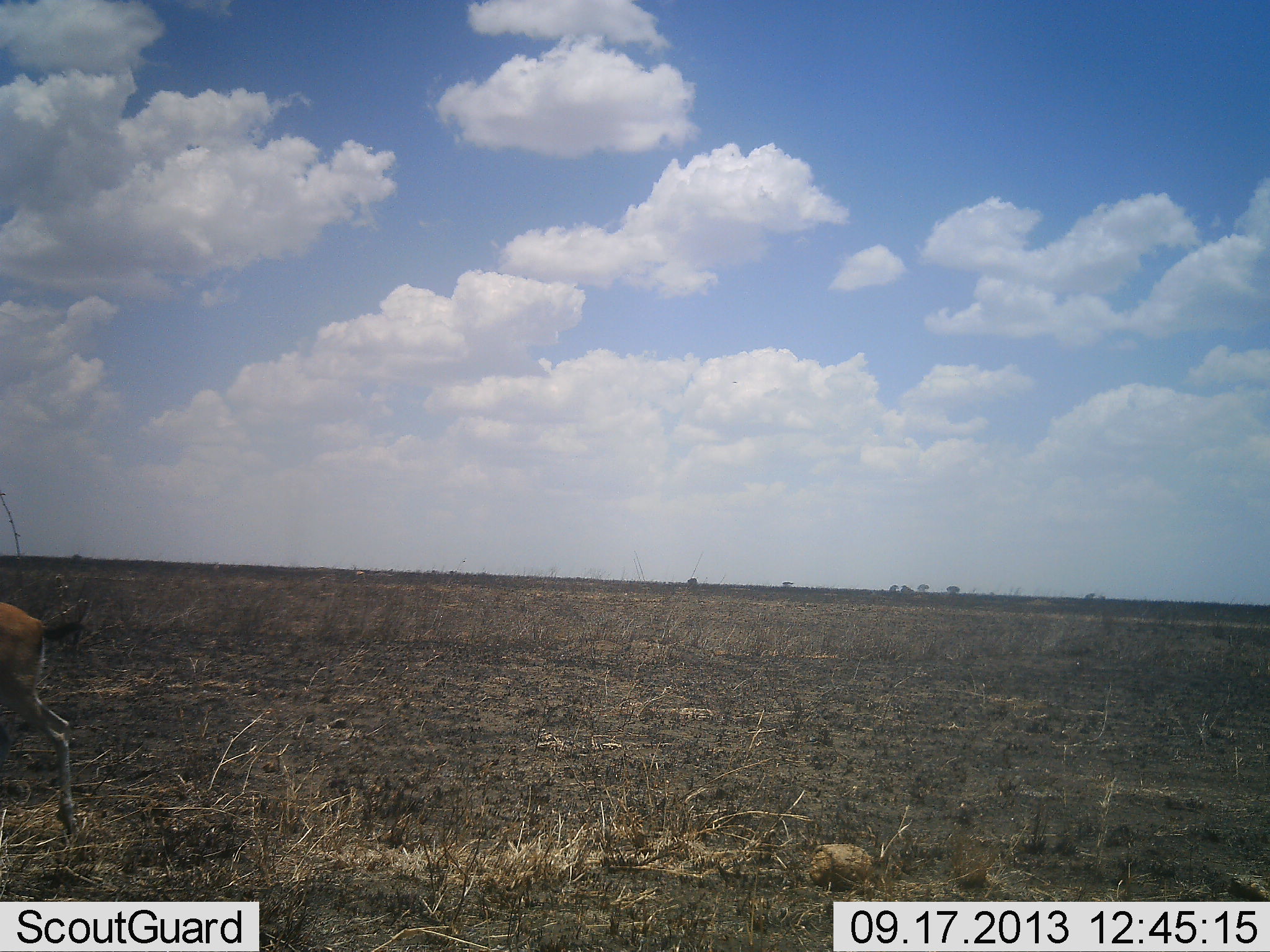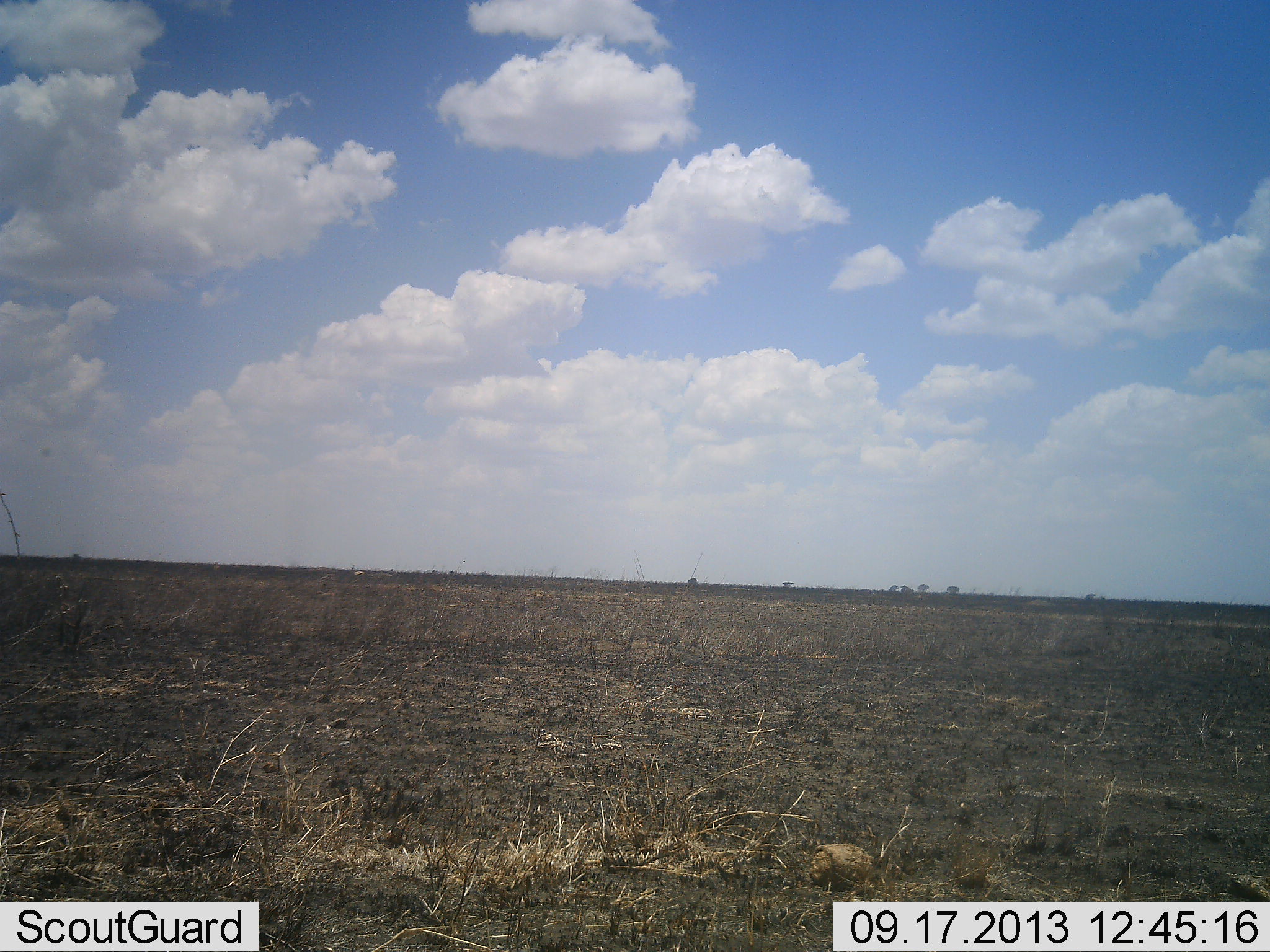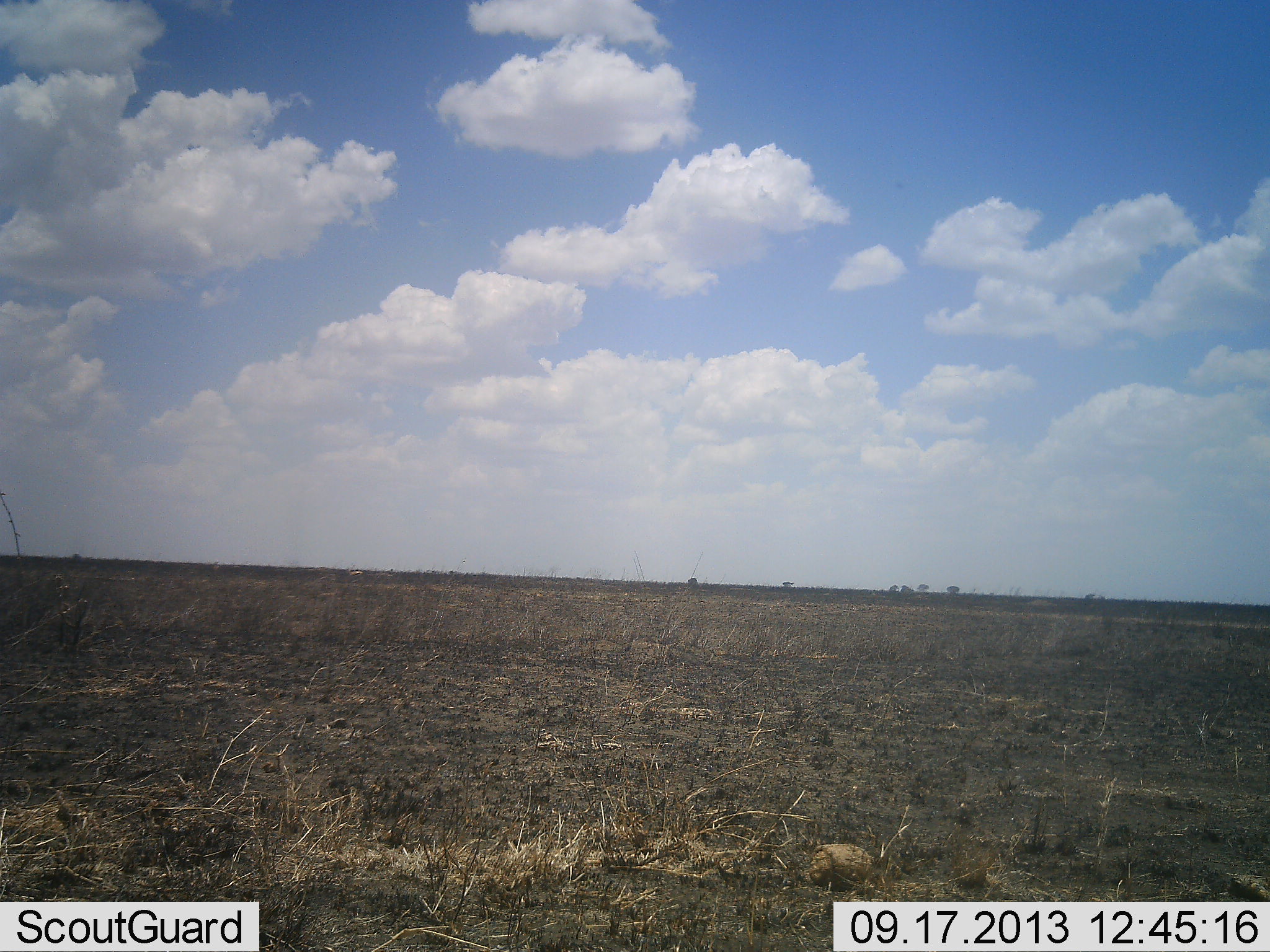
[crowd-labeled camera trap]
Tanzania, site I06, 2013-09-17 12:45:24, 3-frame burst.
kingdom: Animalia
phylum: Chordata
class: Mammalia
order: Artiodactyla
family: Bovidae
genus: Eudorcas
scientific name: Eudorcas thomsonii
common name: thomson's gazelle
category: gazellethomsons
Gazellethomsons (thomson's gazelle) (Eudorcas thomsonii), count 1. Behavior (volunteer vote fractions): standing 10%, resting 0%, moving 90%, interacting 0%. Young present (vote fraction): 10%. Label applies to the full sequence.